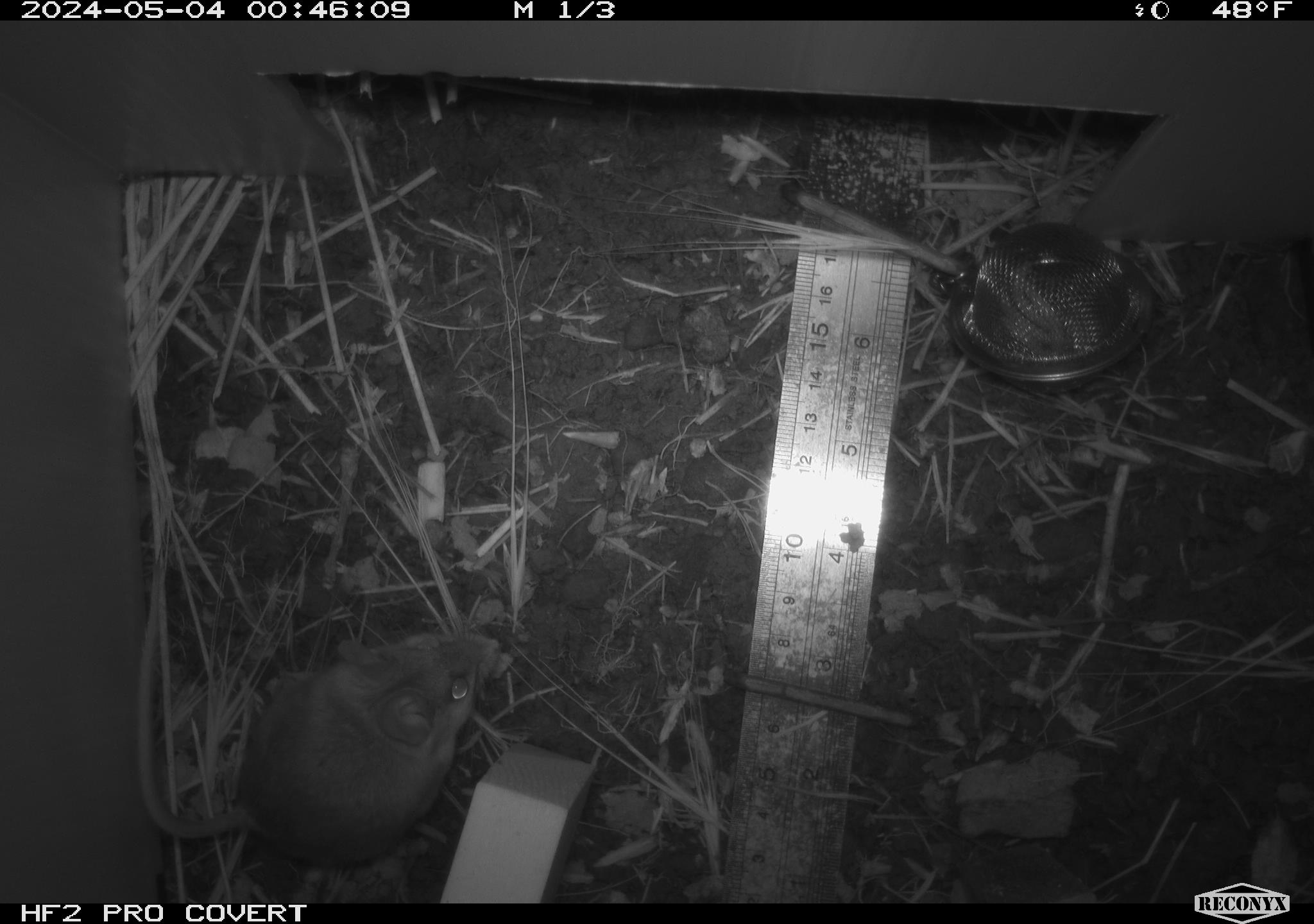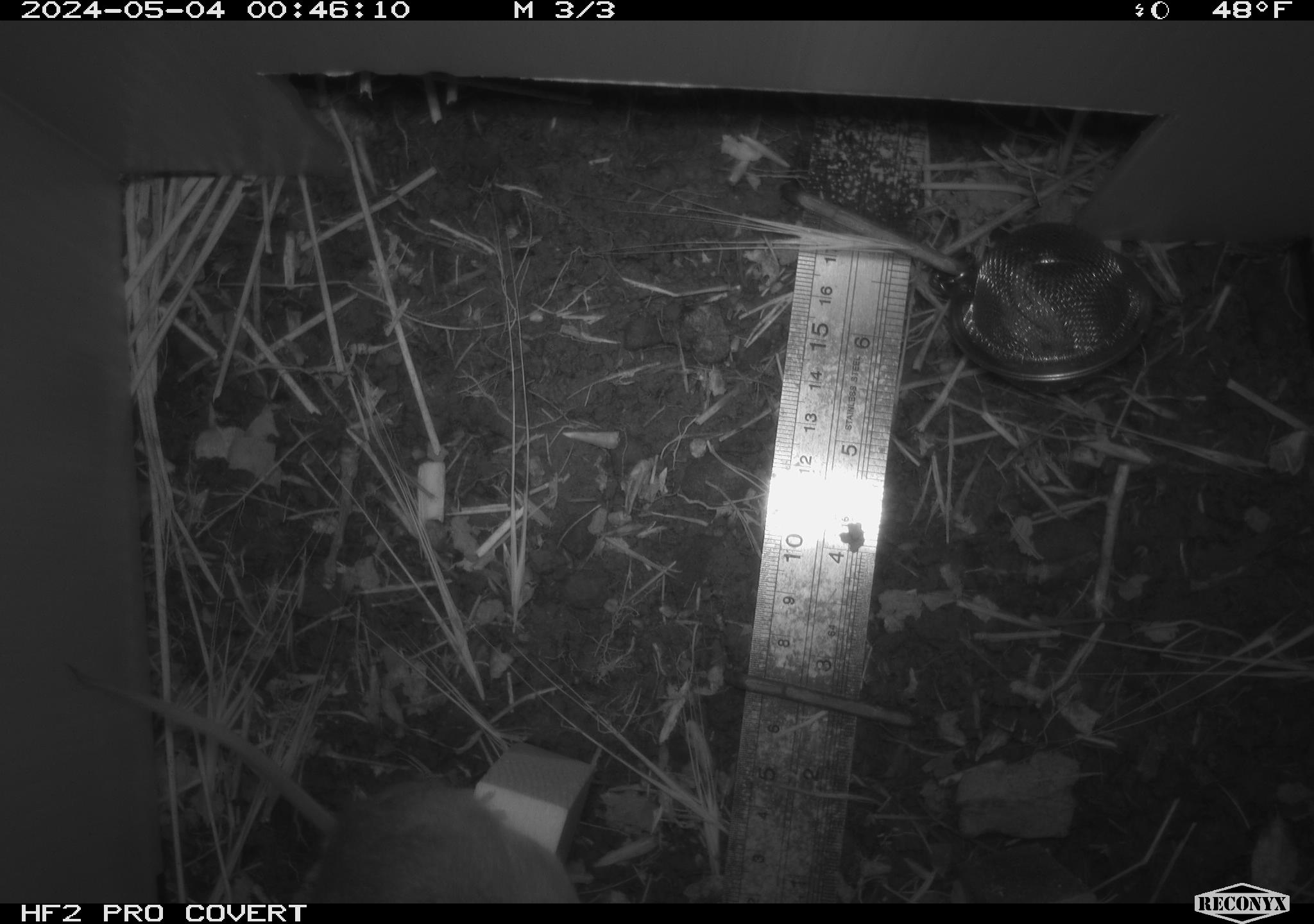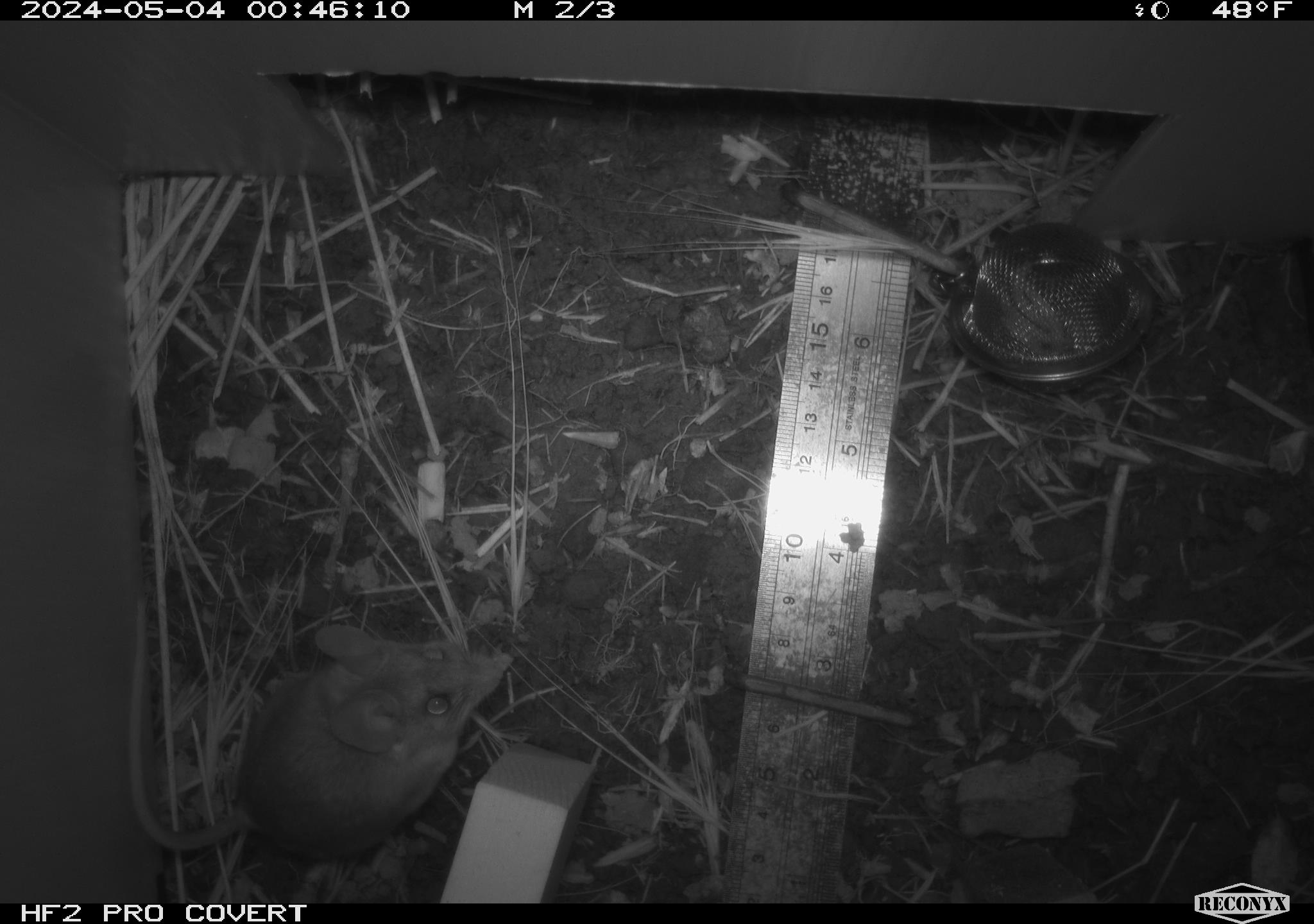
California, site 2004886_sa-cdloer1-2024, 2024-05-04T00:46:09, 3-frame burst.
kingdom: Animalia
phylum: Chordata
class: Mammalia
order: Rodentia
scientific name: Rodentia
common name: mouse species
Mouse species (Rodentia).